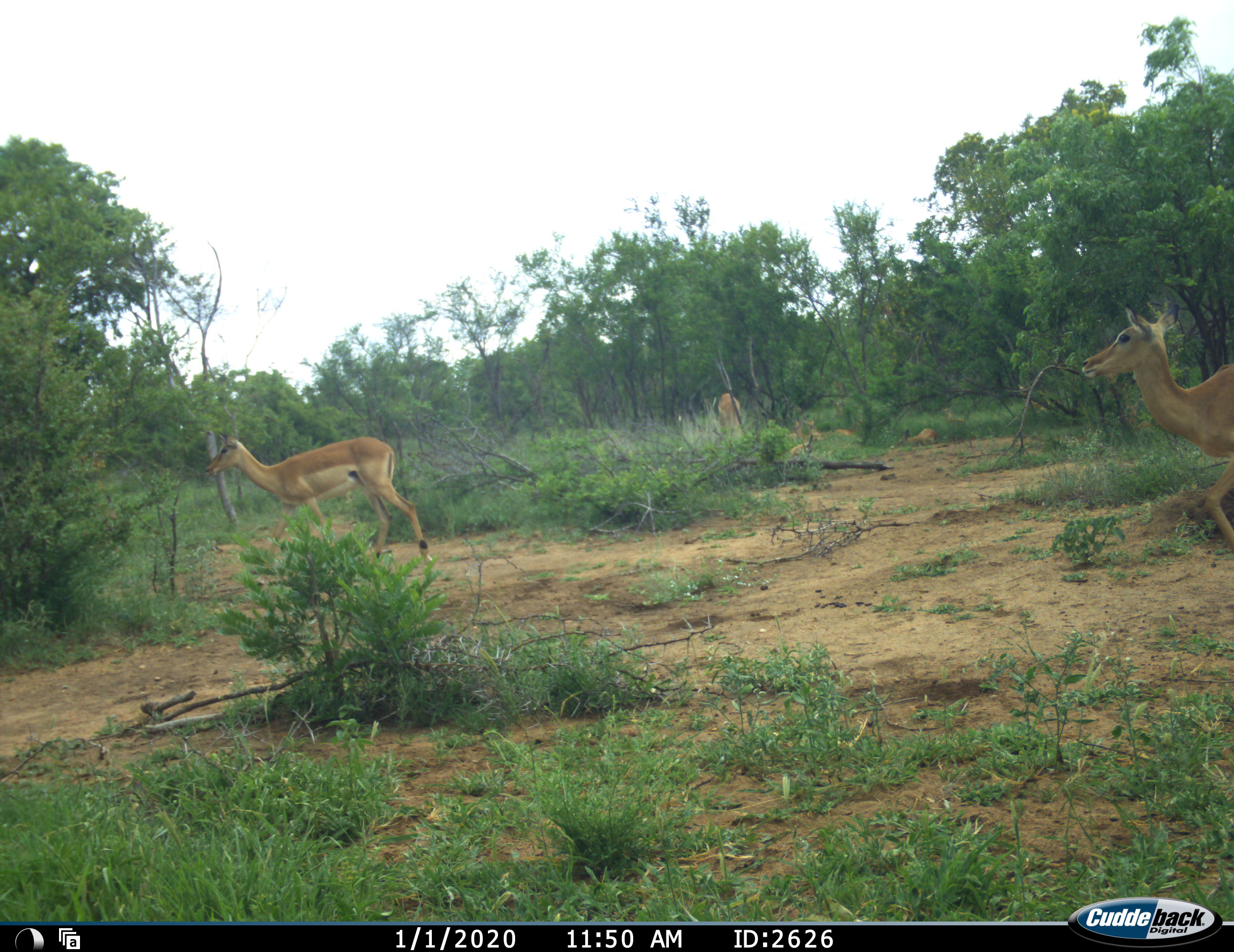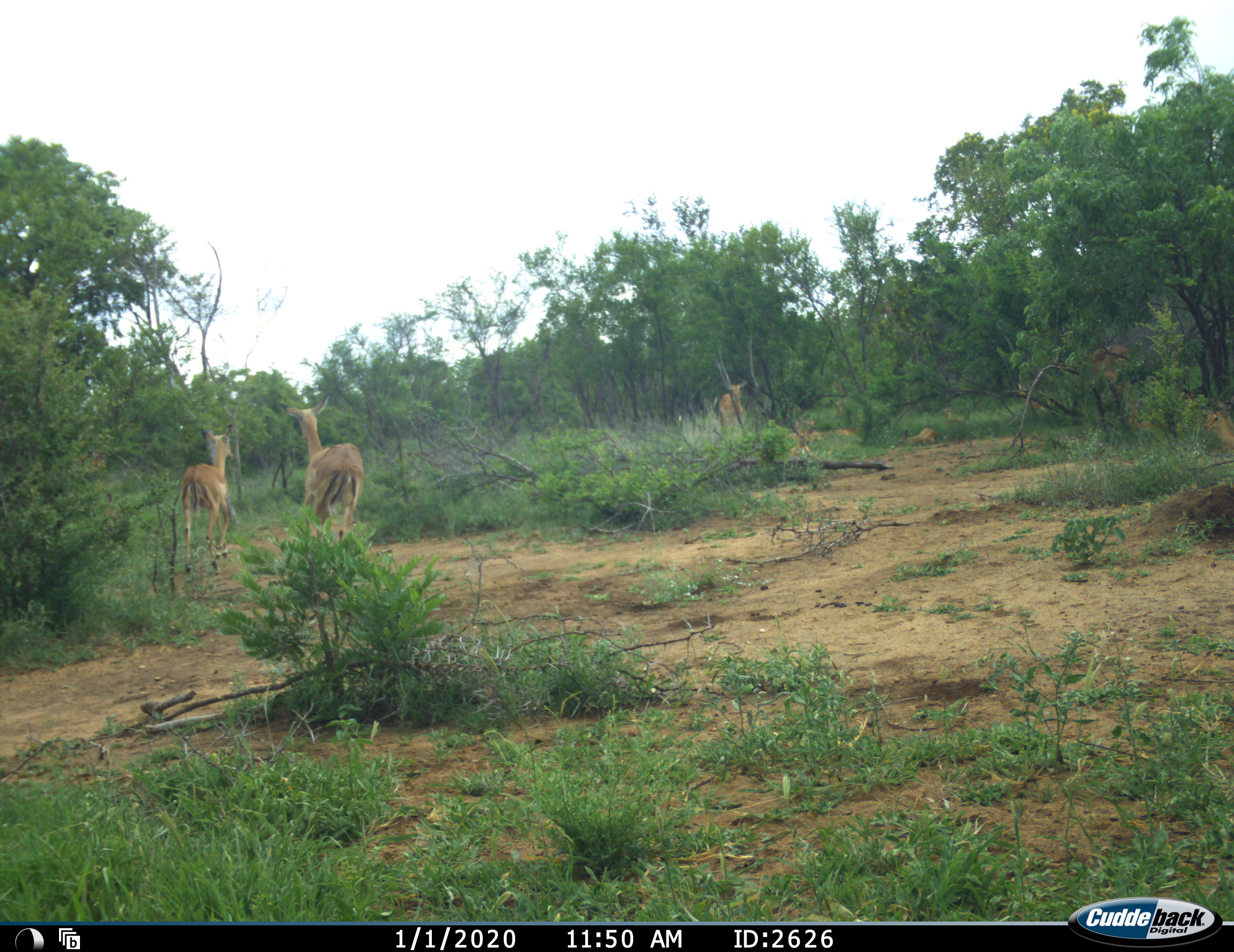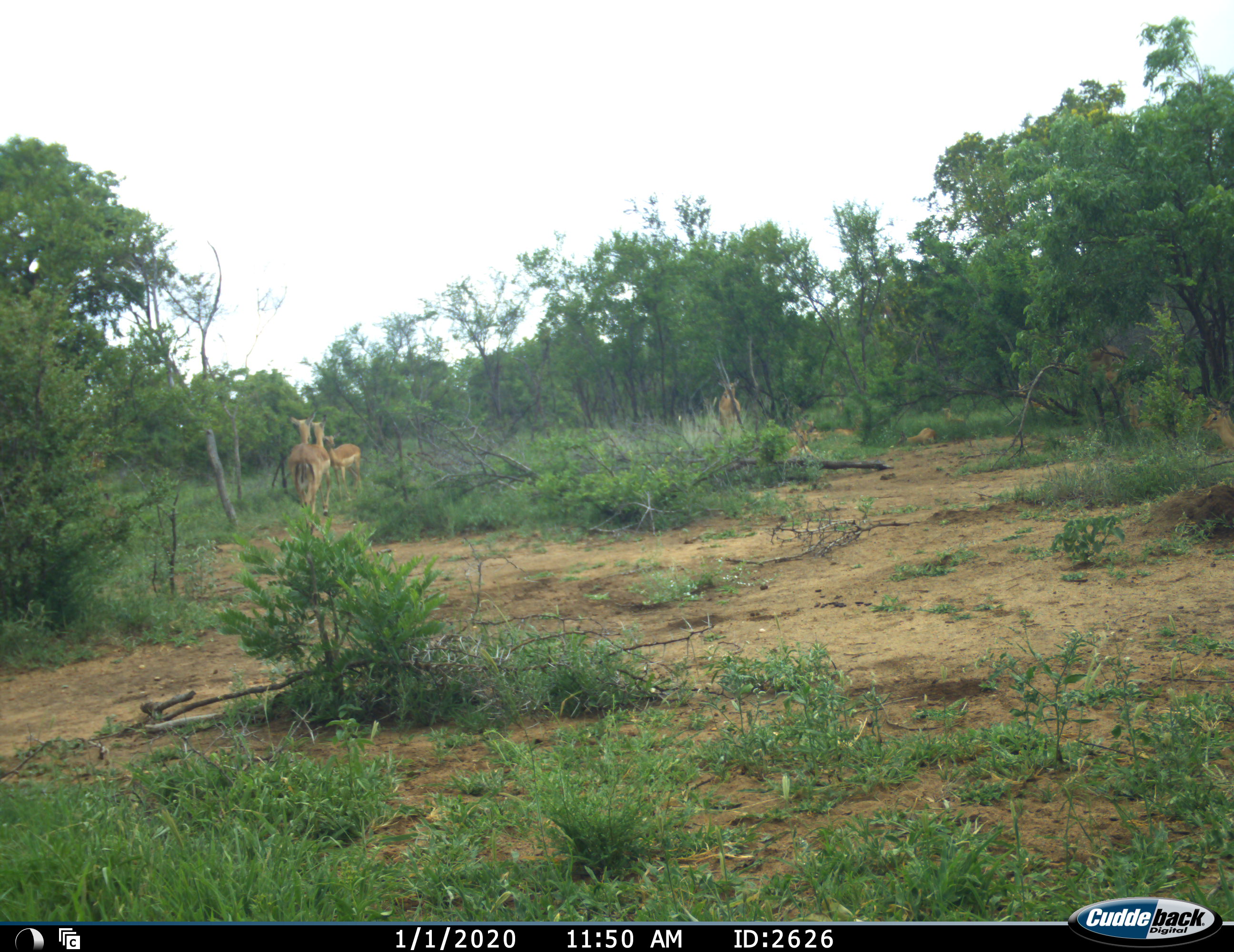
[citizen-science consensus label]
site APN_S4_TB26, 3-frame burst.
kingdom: Animalia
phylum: Chordata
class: Mammalia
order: Artiodactyla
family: Bovidae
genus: Aepyceros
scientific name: Aepyceros melampus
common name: impala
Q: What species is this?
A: Impala (Aepyceros melampus).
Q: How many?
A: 6.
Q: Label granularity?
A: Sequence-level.